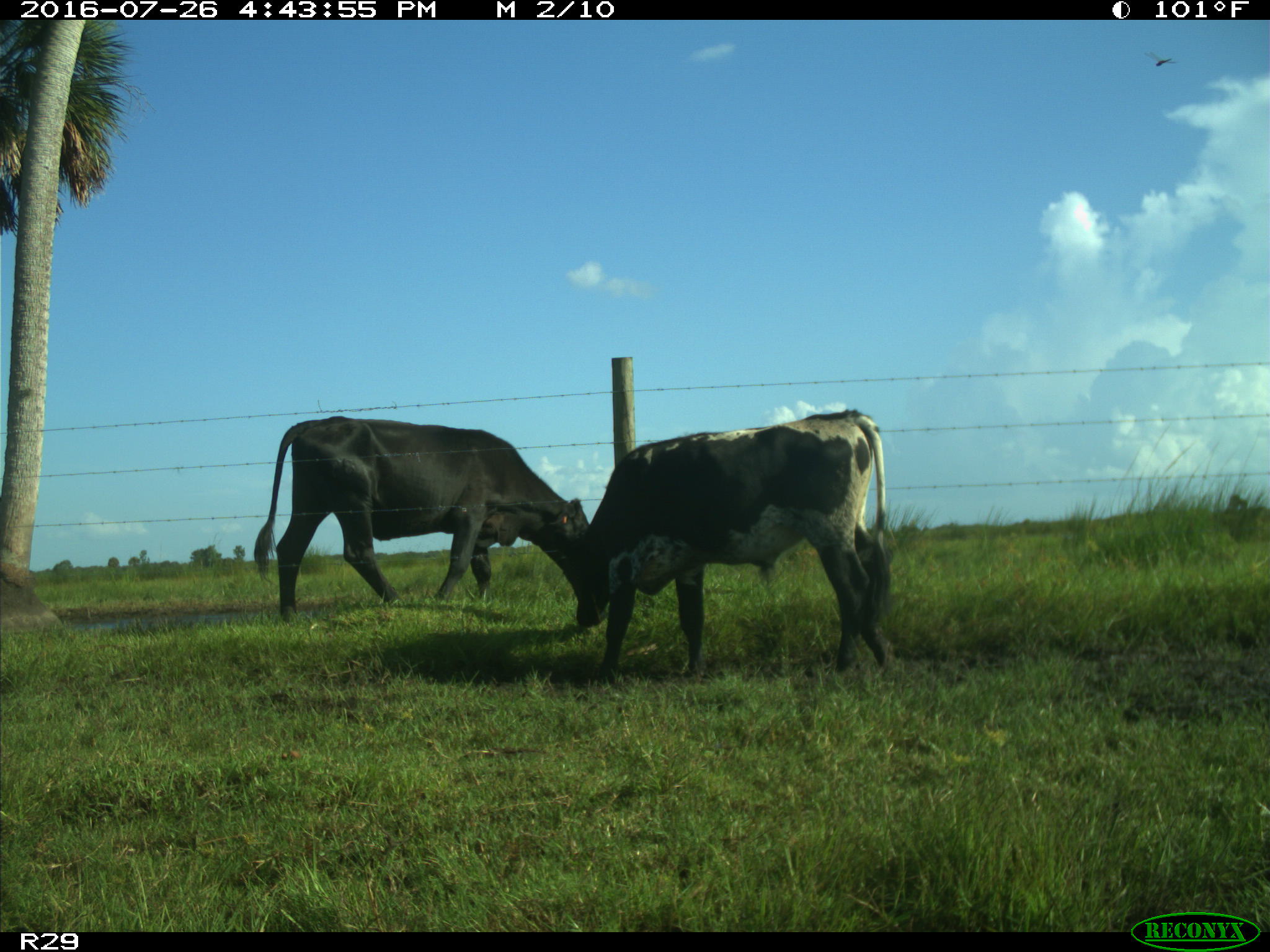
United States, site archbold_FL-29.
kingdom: Animalia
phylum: Chordata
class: Mammalia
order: Artiodactyla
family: Bovidae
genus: Bos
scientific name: Bos taurus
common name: domestic cow